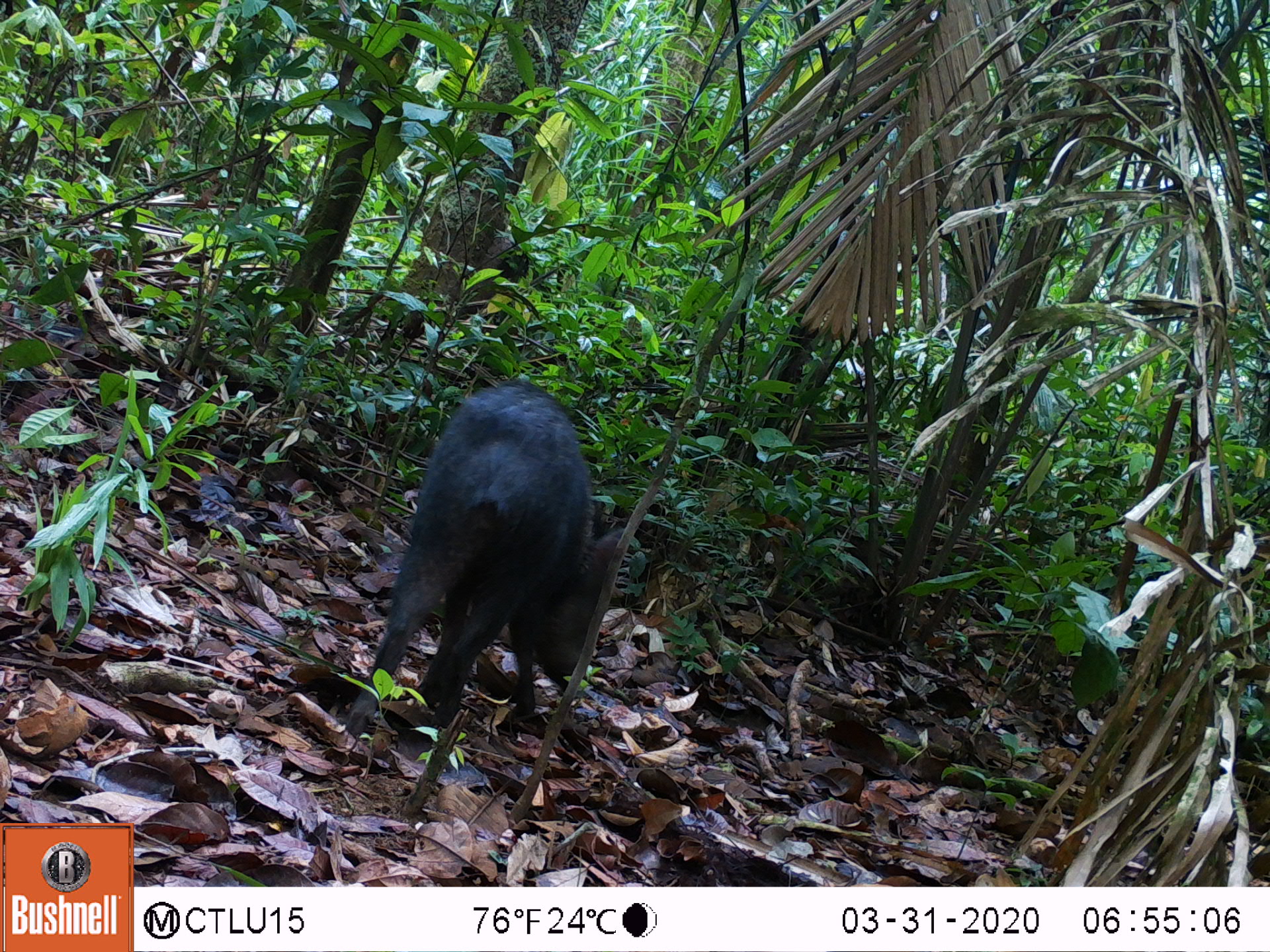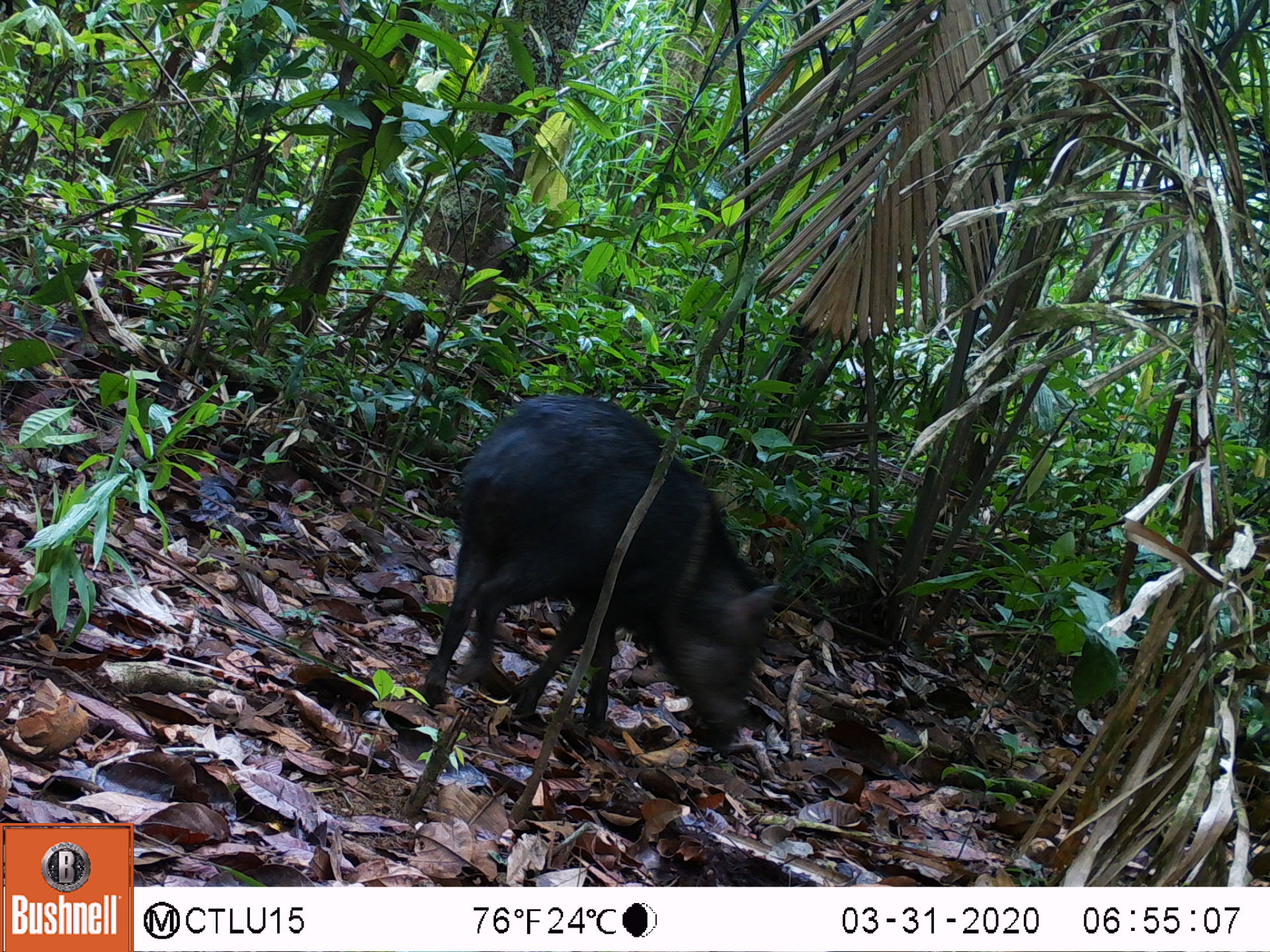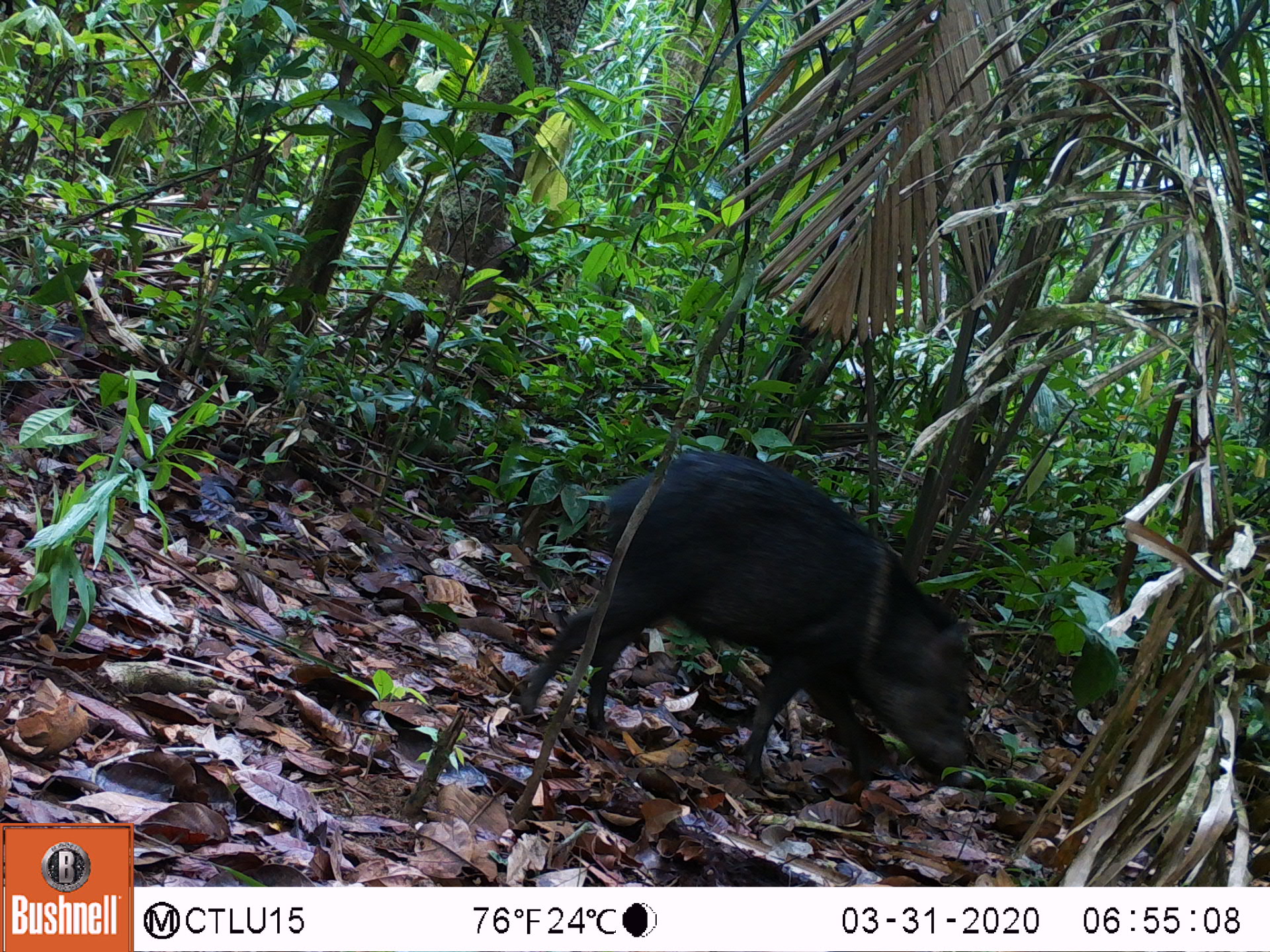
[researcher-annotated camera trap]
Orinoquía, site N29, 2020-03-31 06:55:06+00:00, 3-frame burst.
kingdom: Animalia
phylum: Chordata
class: Mammalia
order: Artiodactyla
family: Tayassuidae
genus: Pecari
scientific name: Pecari tajacu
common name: collared peccary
Collared peccary (Pecari tajacu).